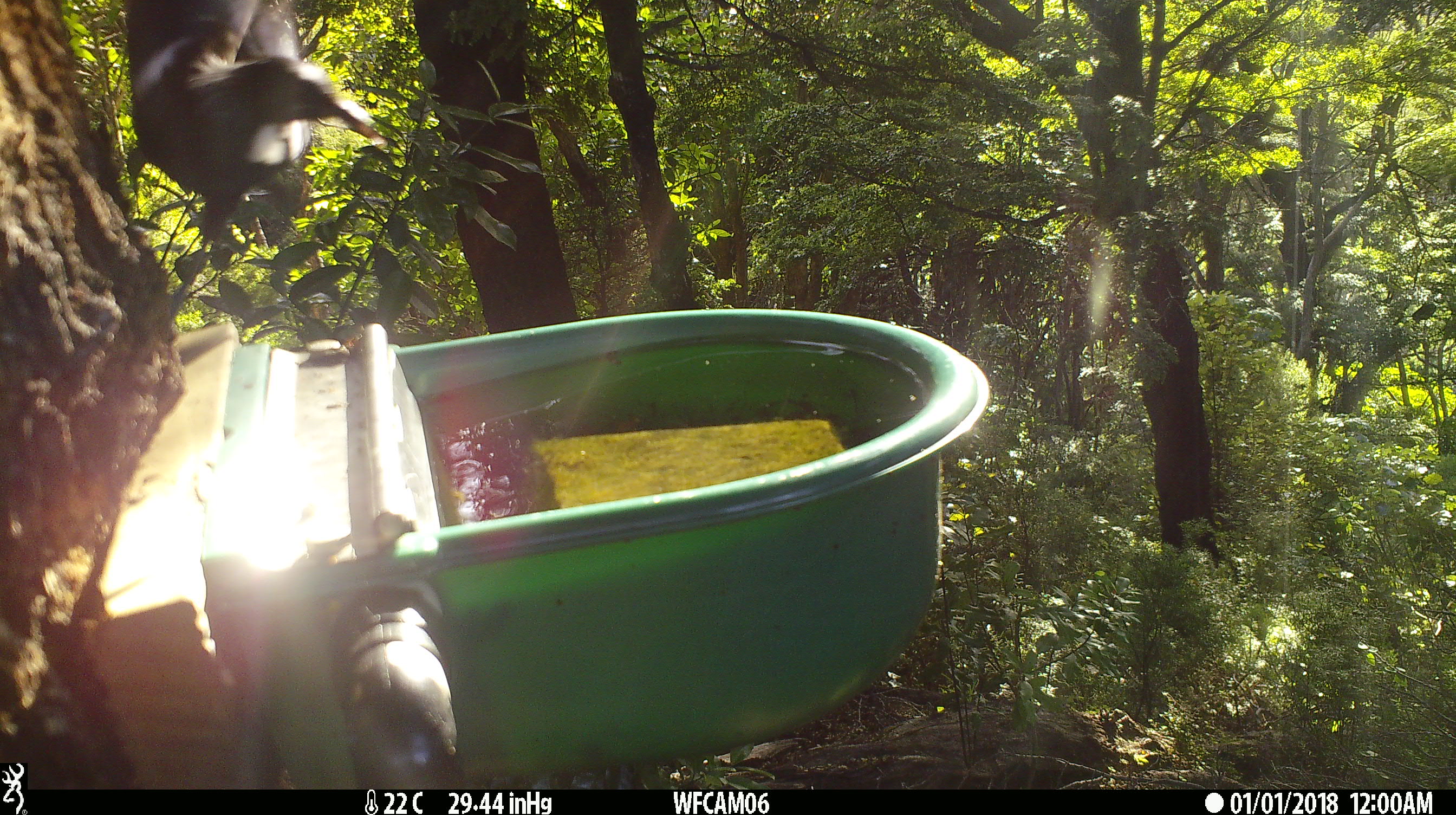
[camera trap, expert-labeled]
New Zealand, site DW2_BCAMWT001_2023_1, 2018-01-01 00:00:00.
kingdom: Animalia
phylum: Chordata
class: Aves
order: Passeriformes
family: Meliphagidae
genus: Prosthemadera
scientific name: Prosthemadera novaeseelandiae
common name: tui